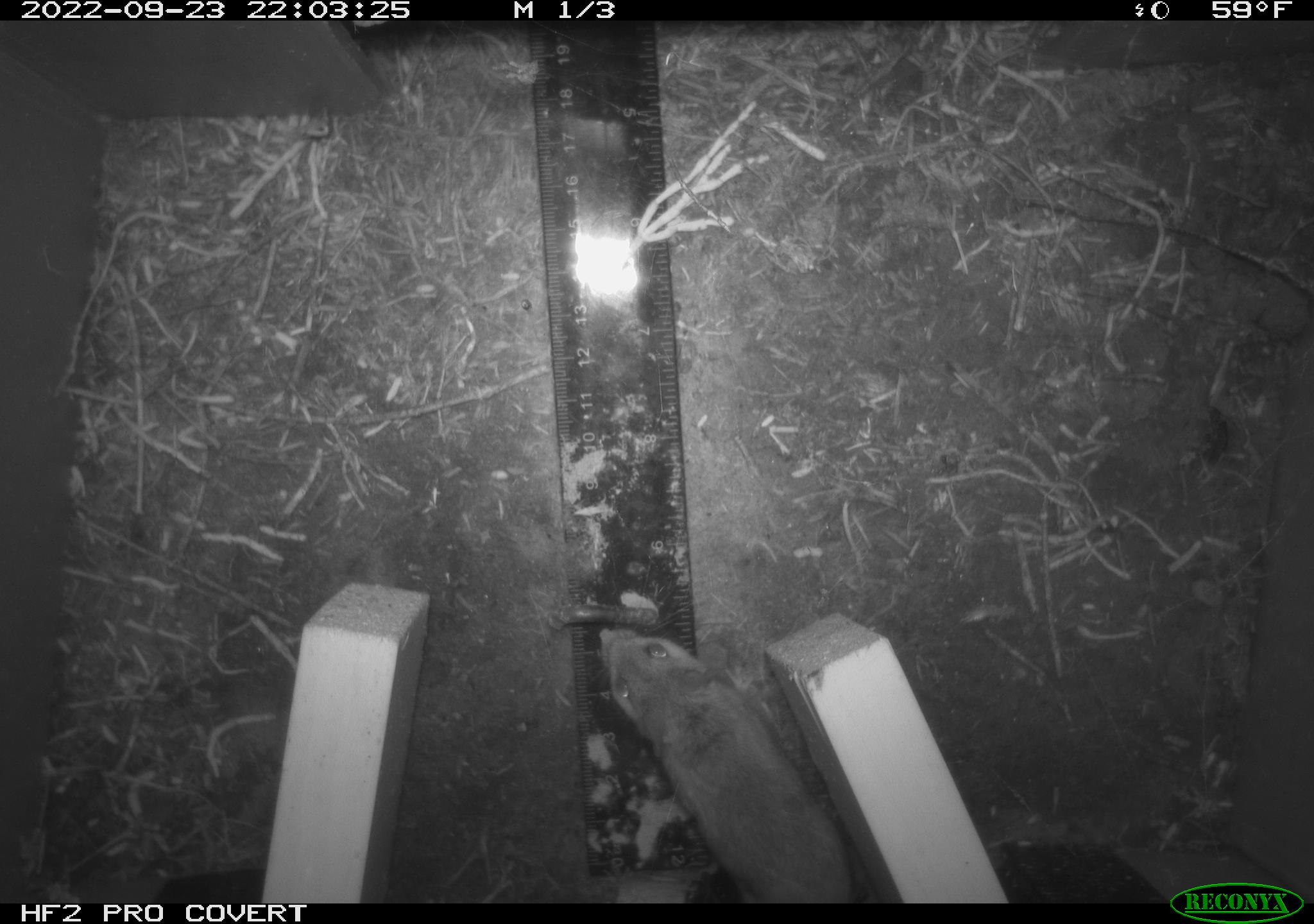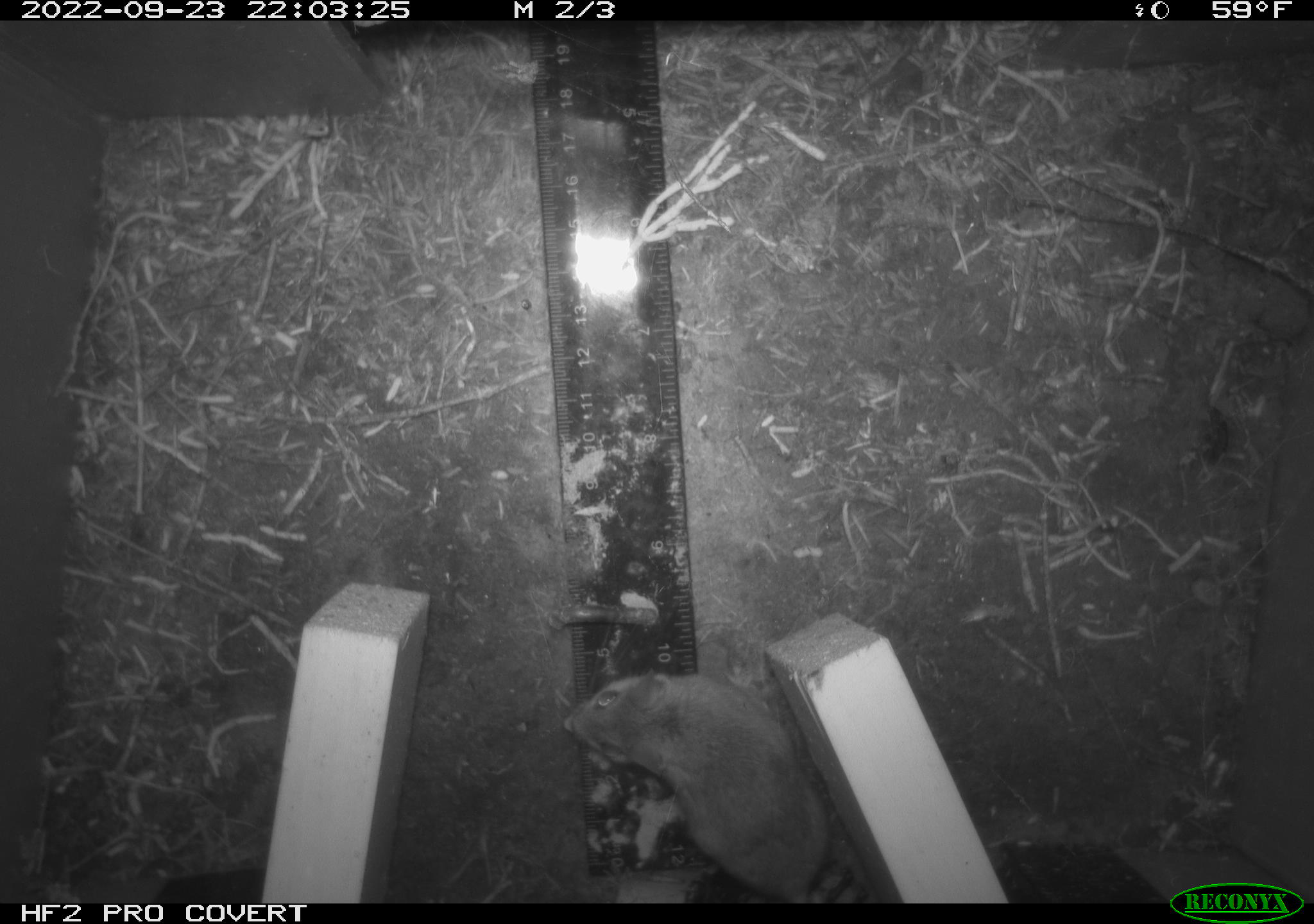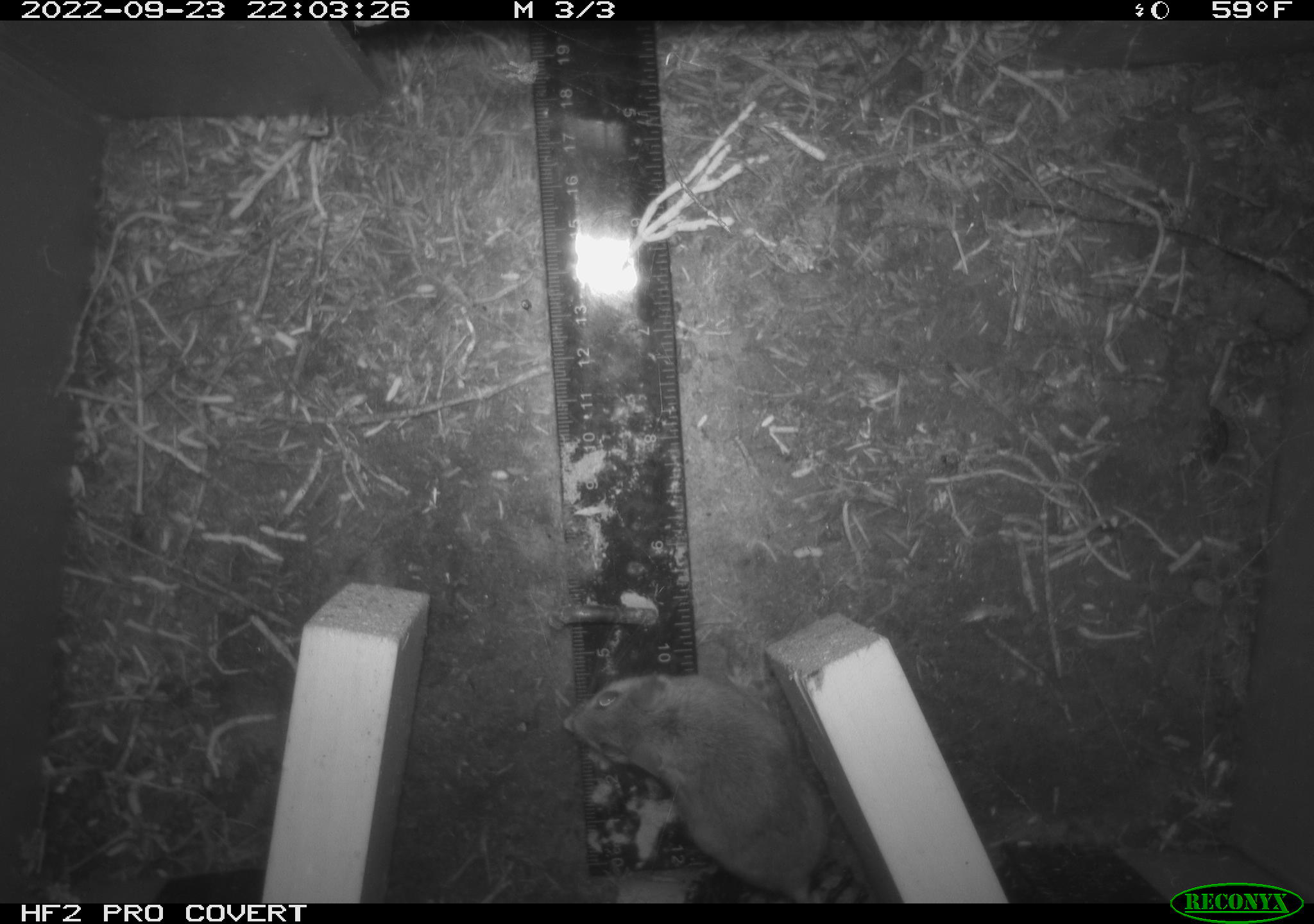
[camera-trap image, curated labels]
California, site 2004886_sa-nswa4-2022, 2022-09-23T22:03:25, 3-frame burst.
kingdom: Animalia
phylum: Chordata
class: Mammalia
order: Rodentia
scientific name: Rodentia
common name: rodent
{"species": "rodent (Rodentia)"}